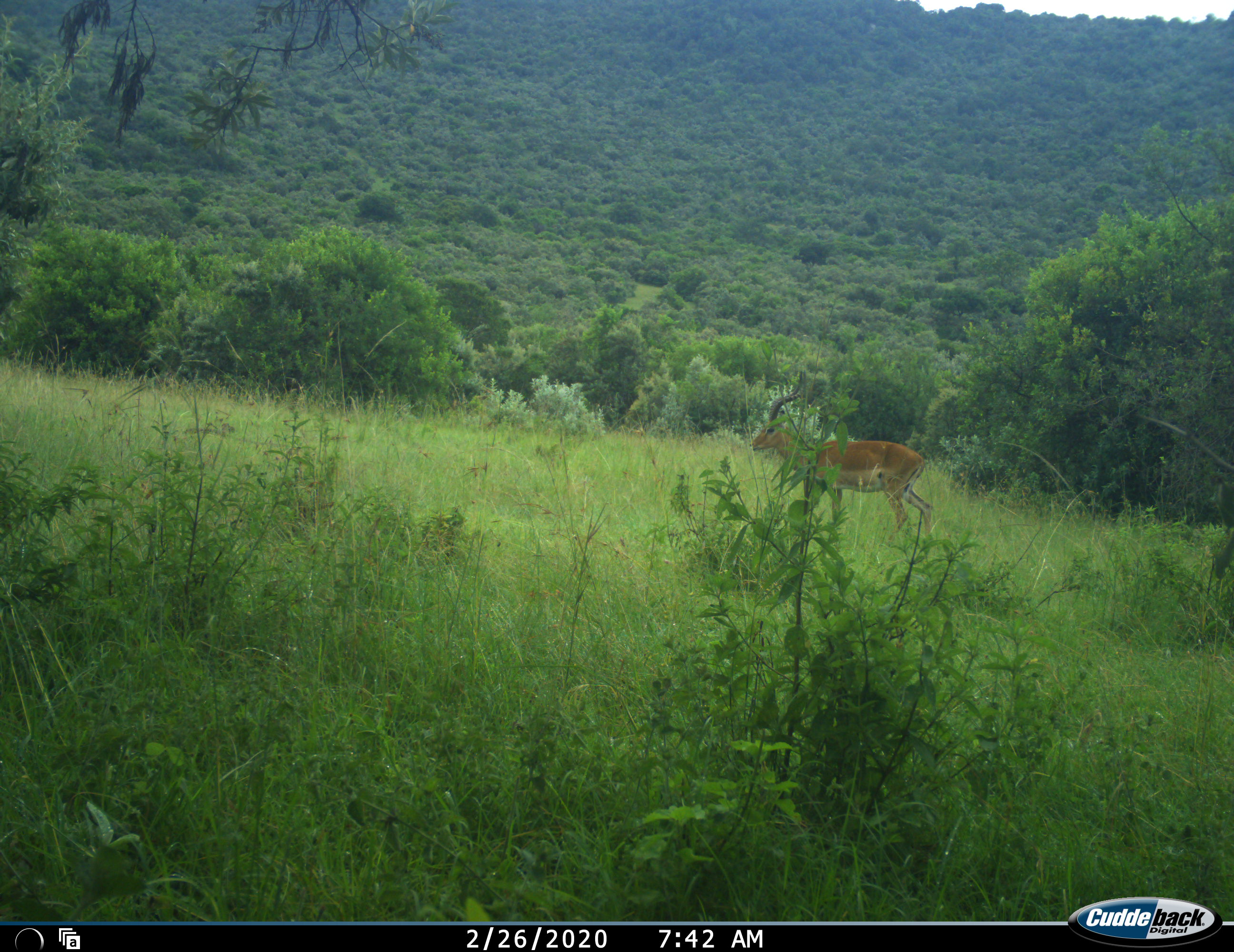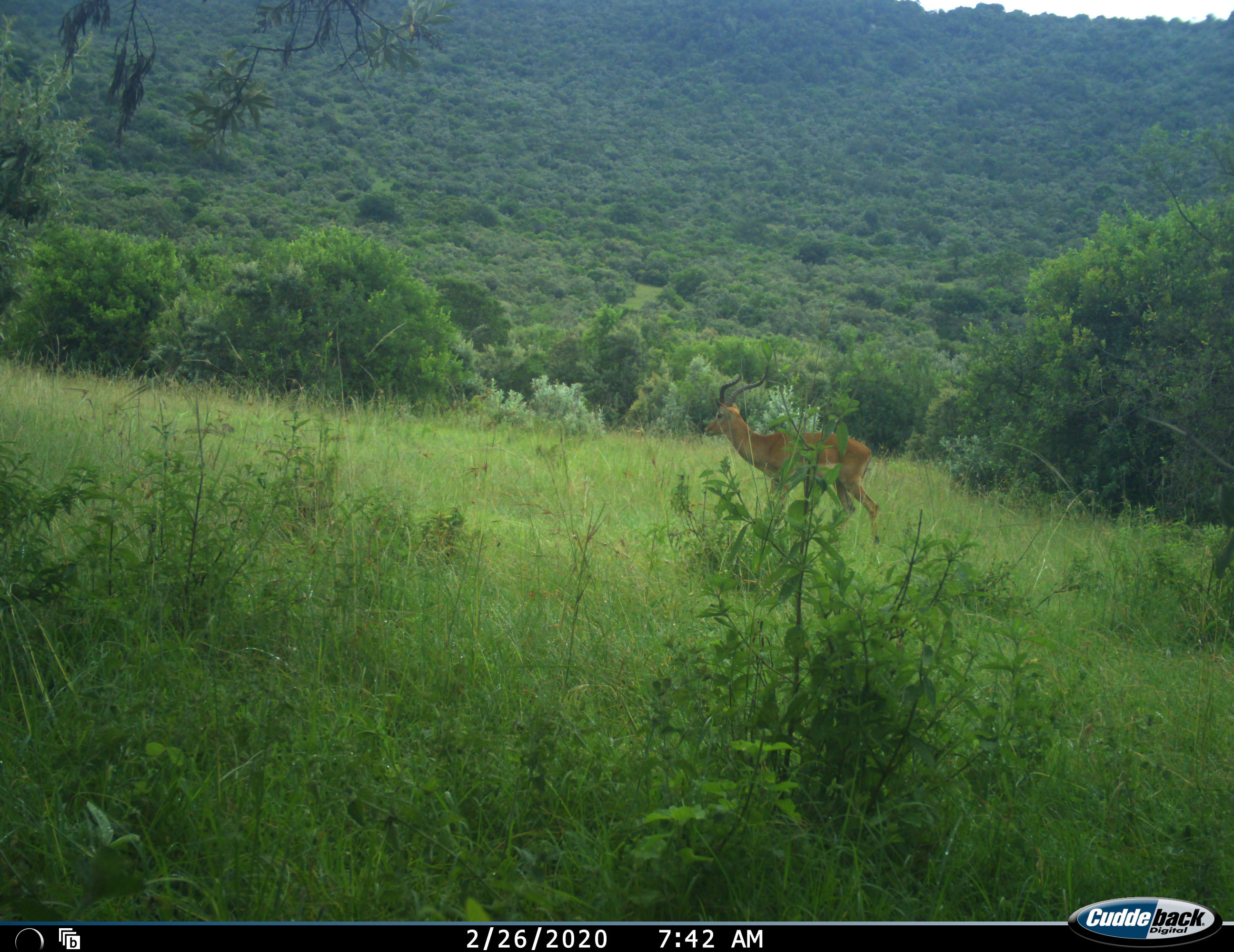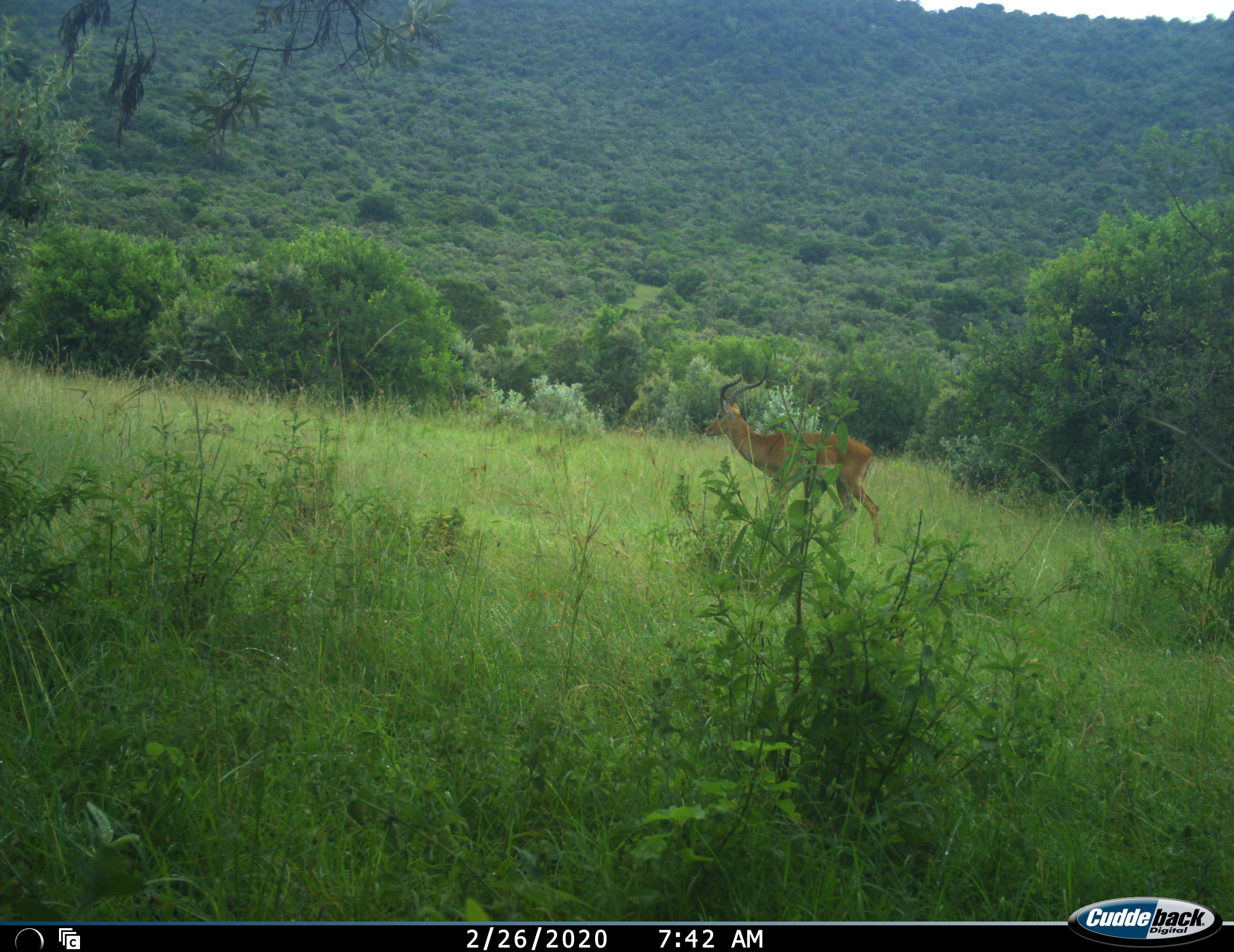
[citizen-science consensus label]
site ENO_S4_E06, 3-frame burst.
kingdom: Animalia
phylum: Chordata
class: Mammalia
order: Artiodactyla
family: Bovidae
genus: Aepyceros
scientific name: Aepyceros melampus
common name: impala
Impala (Aepyceros melampus), count 1. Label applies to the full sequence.